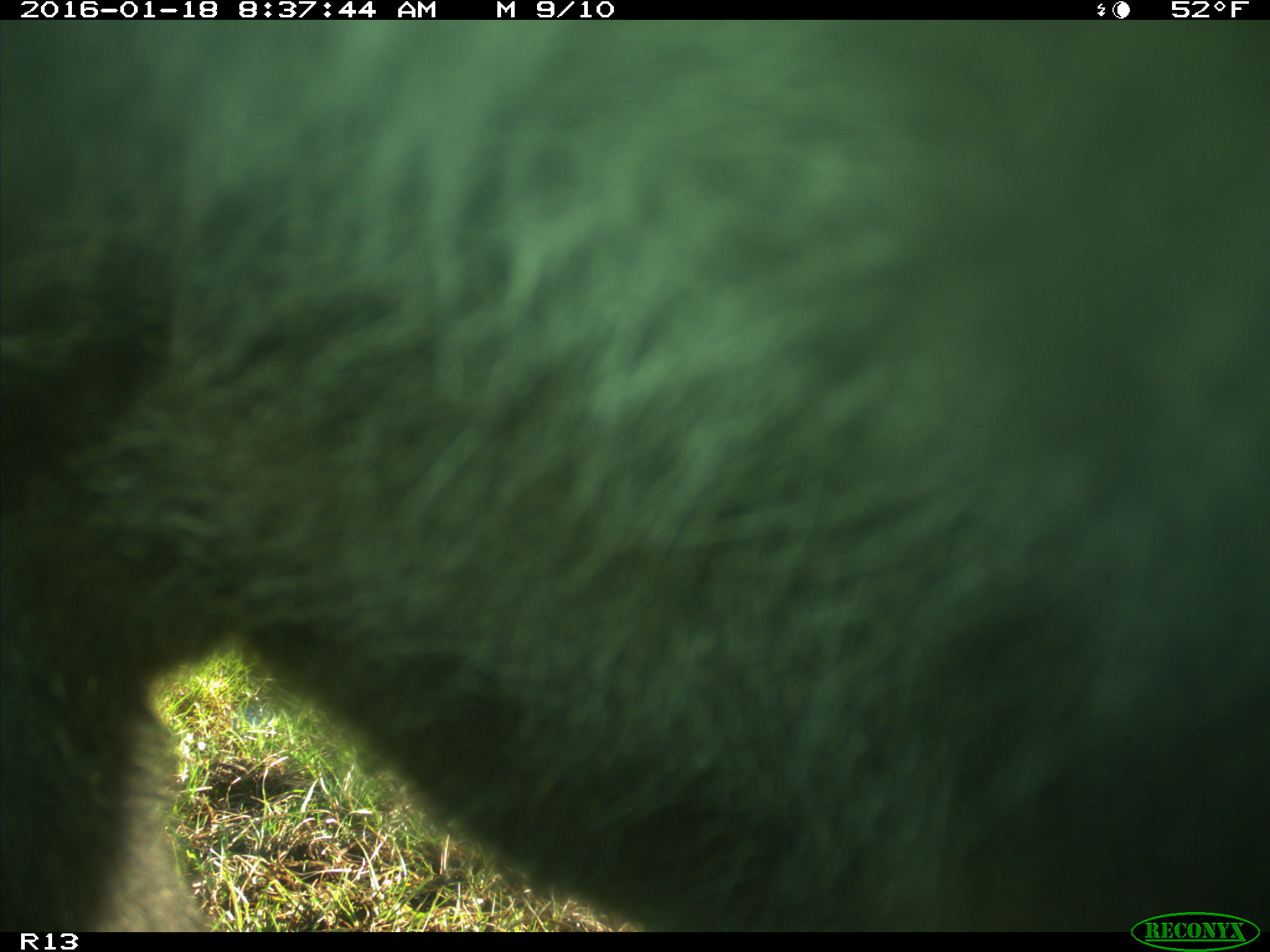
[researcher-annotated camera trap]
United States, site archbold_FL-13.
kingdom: Animalia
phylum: Chordata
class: Mammalia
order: Artiodactyla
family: Bovidae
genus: Bos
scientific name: Bos taurus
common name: domestic cow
Bos taurus (domestic cow).